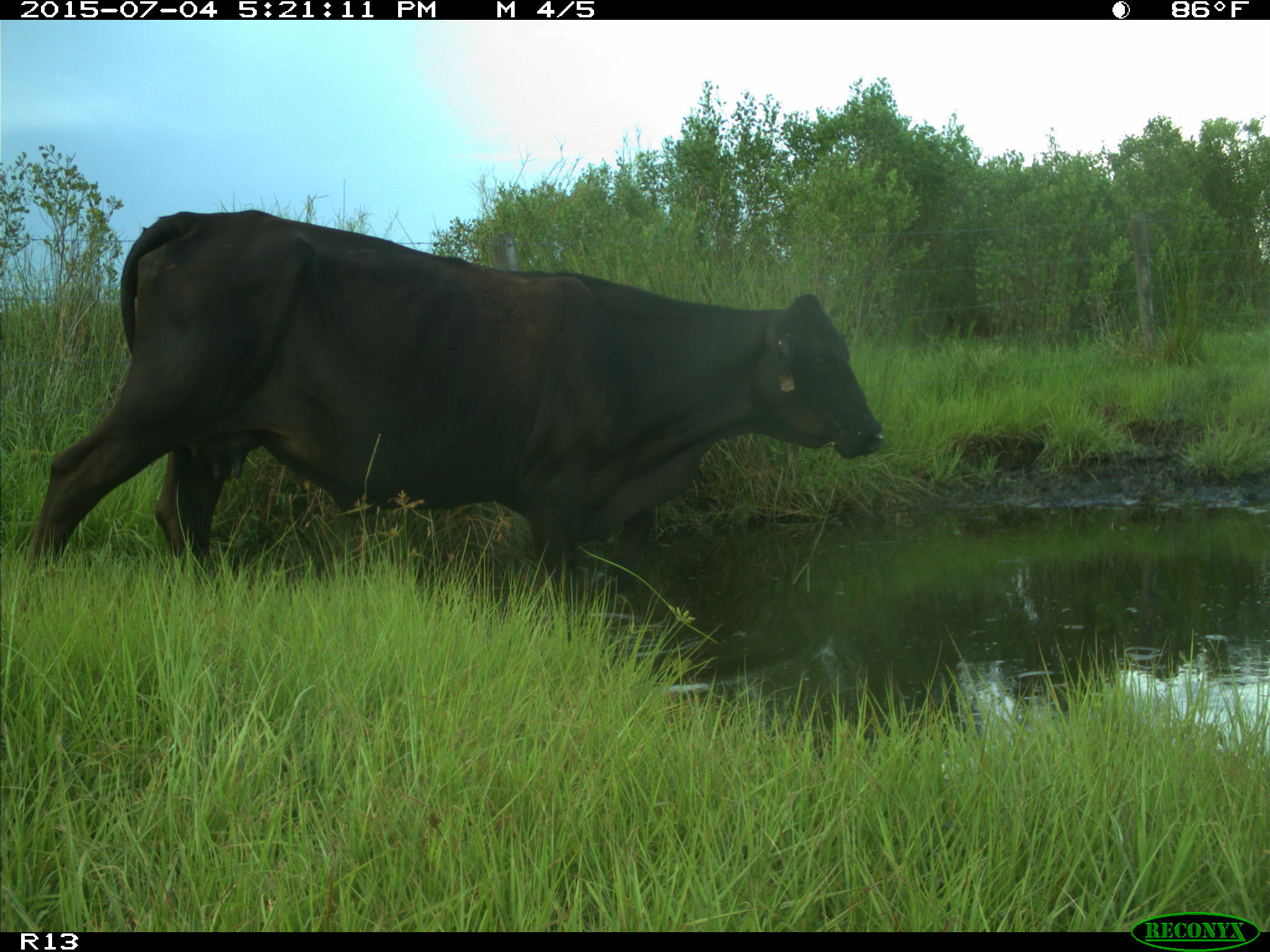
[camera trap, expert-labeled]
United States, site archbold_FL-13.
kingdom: Animalia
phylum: Chordata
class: Mammalia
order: Artiodactyla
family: Bovidae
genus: Bos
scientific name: Bos taurus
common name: domestic cow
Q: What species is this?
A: Bos taurus (domestic cow).